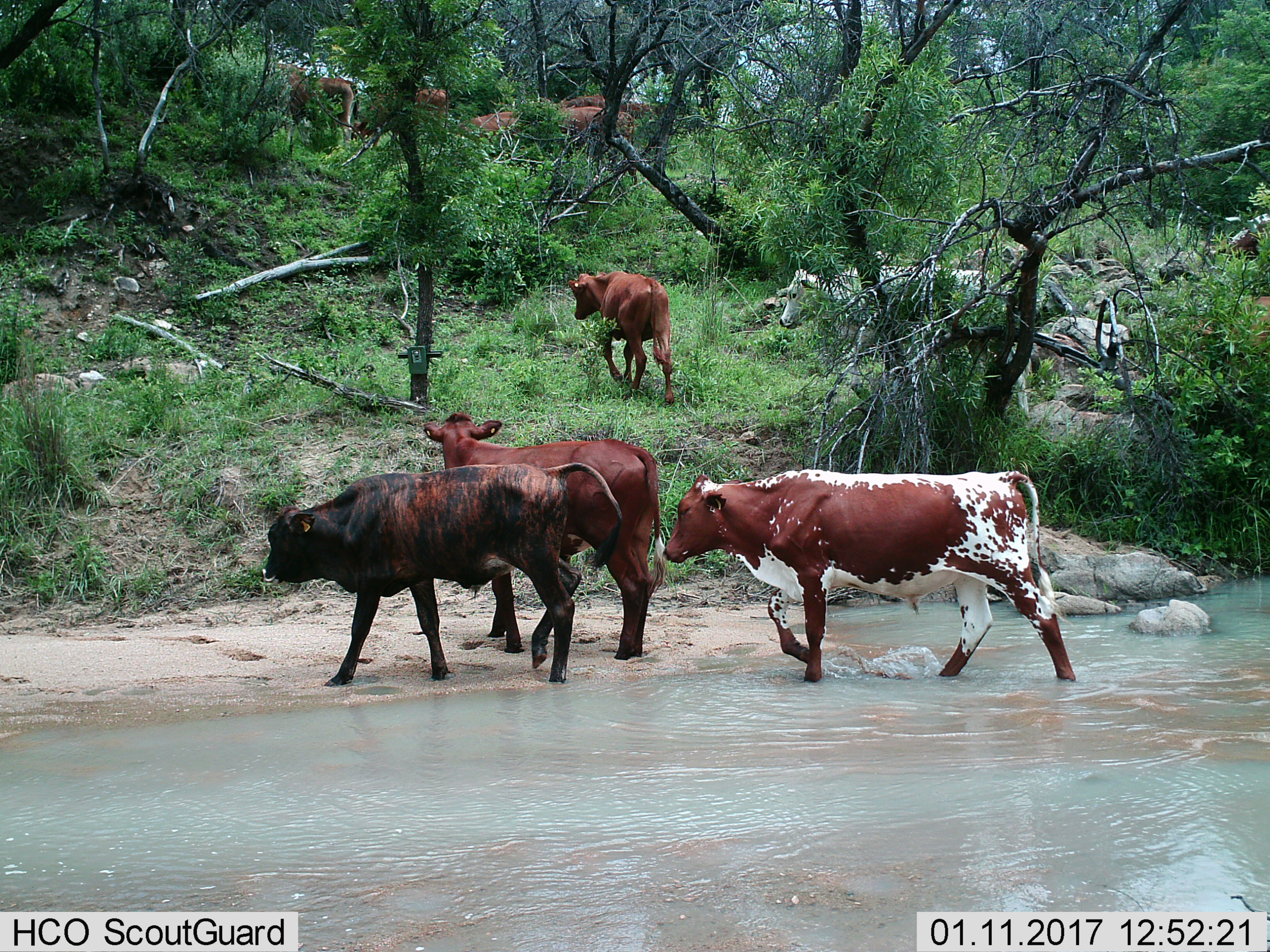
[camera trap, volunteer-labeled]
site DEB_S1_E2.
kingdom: Animalia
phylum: Chordata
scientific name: Vertebrata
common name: domestic animal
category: domesticanimal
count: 10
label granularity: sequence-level